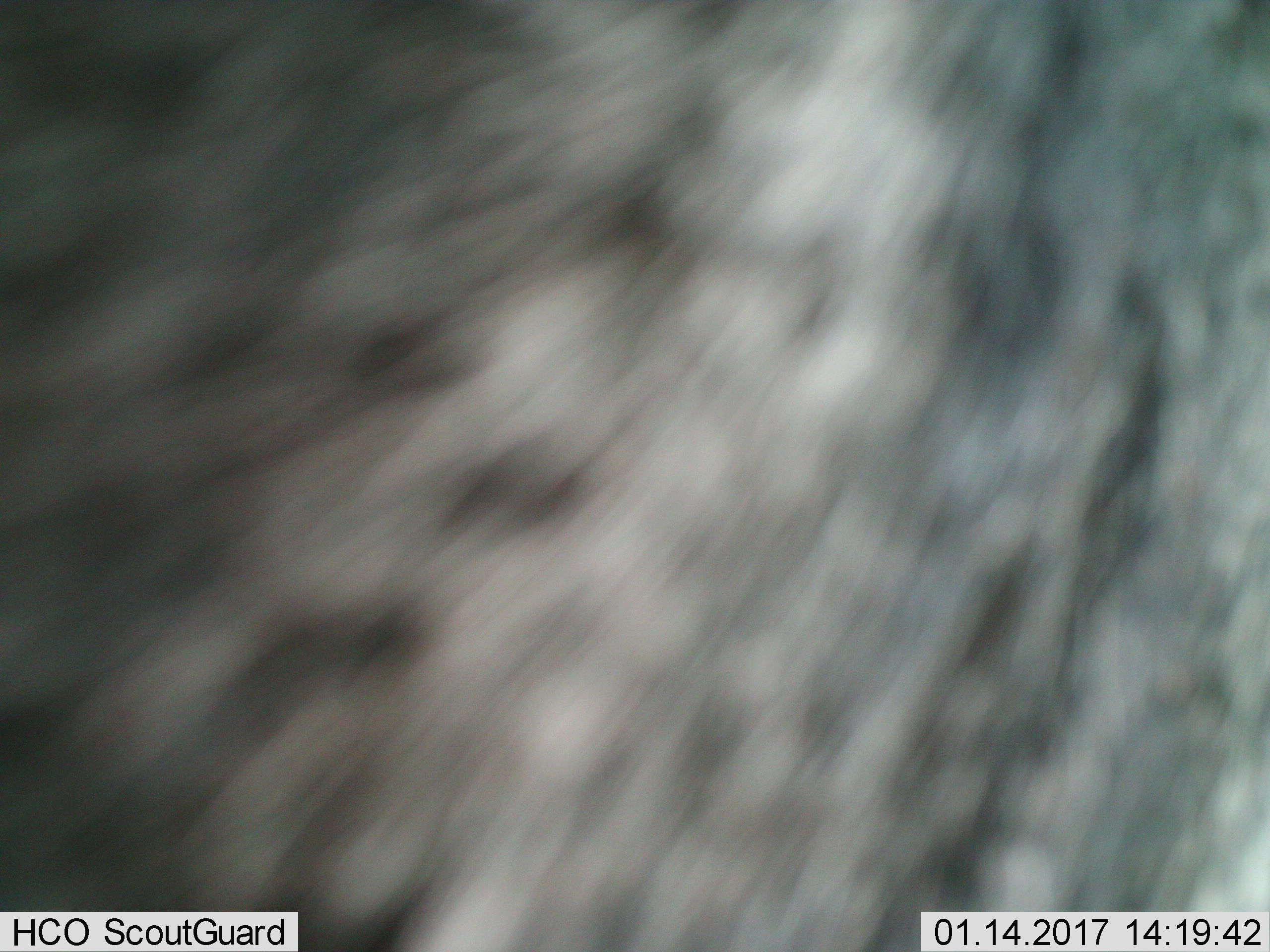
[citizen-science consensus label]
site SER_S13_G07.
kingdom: Animalia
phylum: Chordata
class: Mammalia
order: Artiodactyla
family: Bovidae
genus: Connochaetes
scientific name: Connochaetes taurinus taurinus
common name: blue wildebeest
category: wildebeestblue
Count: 1.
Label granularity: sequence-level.